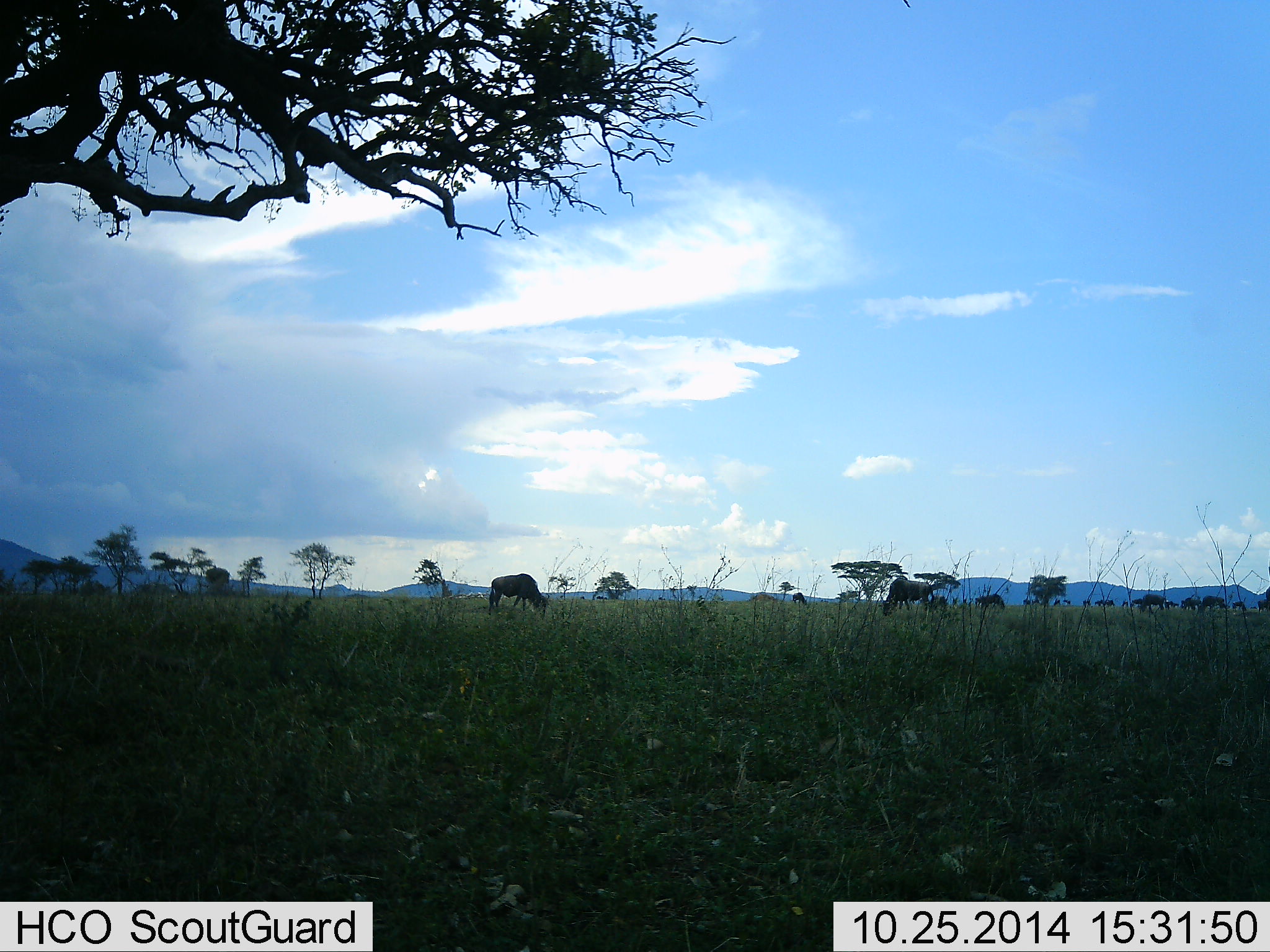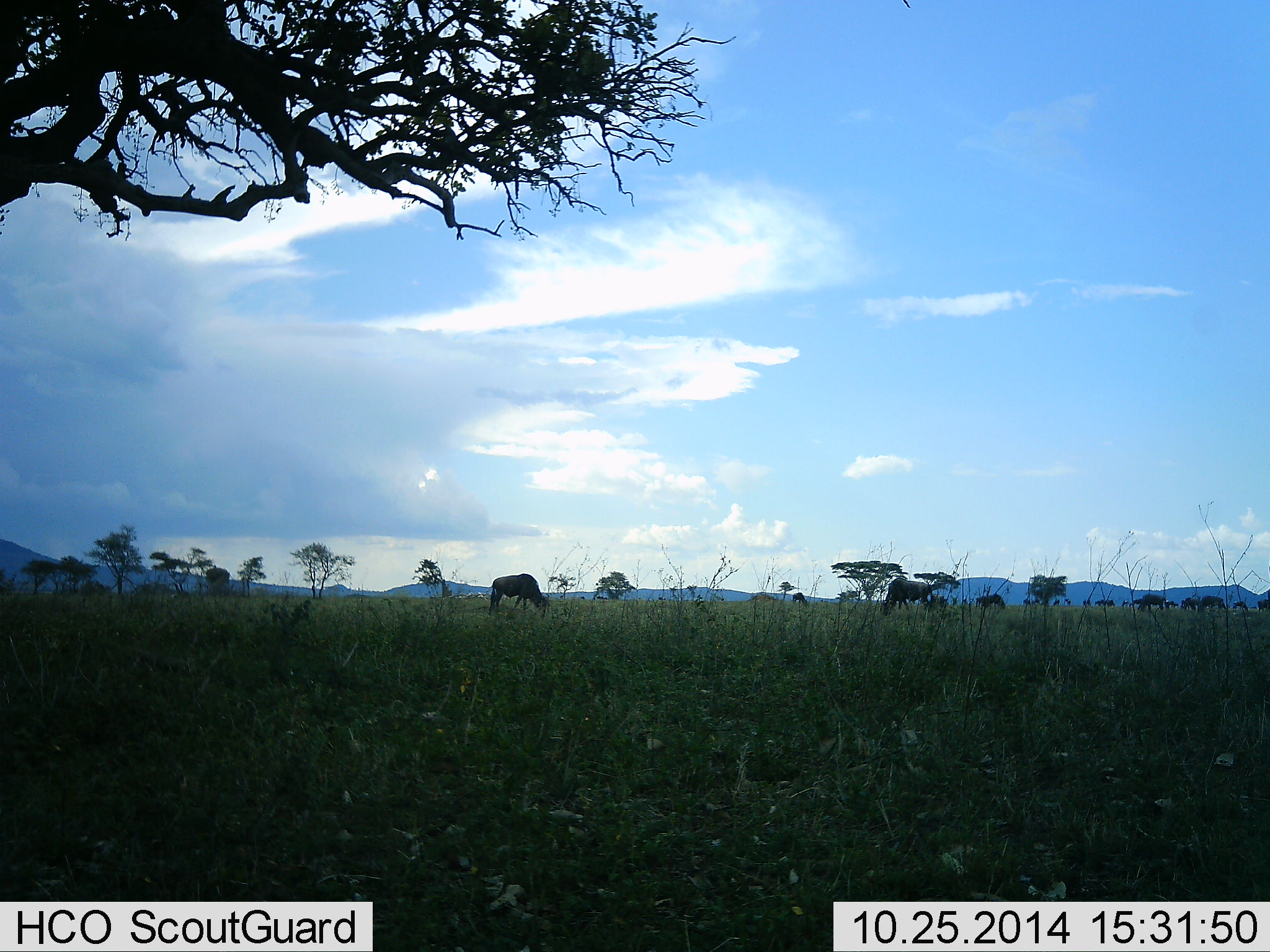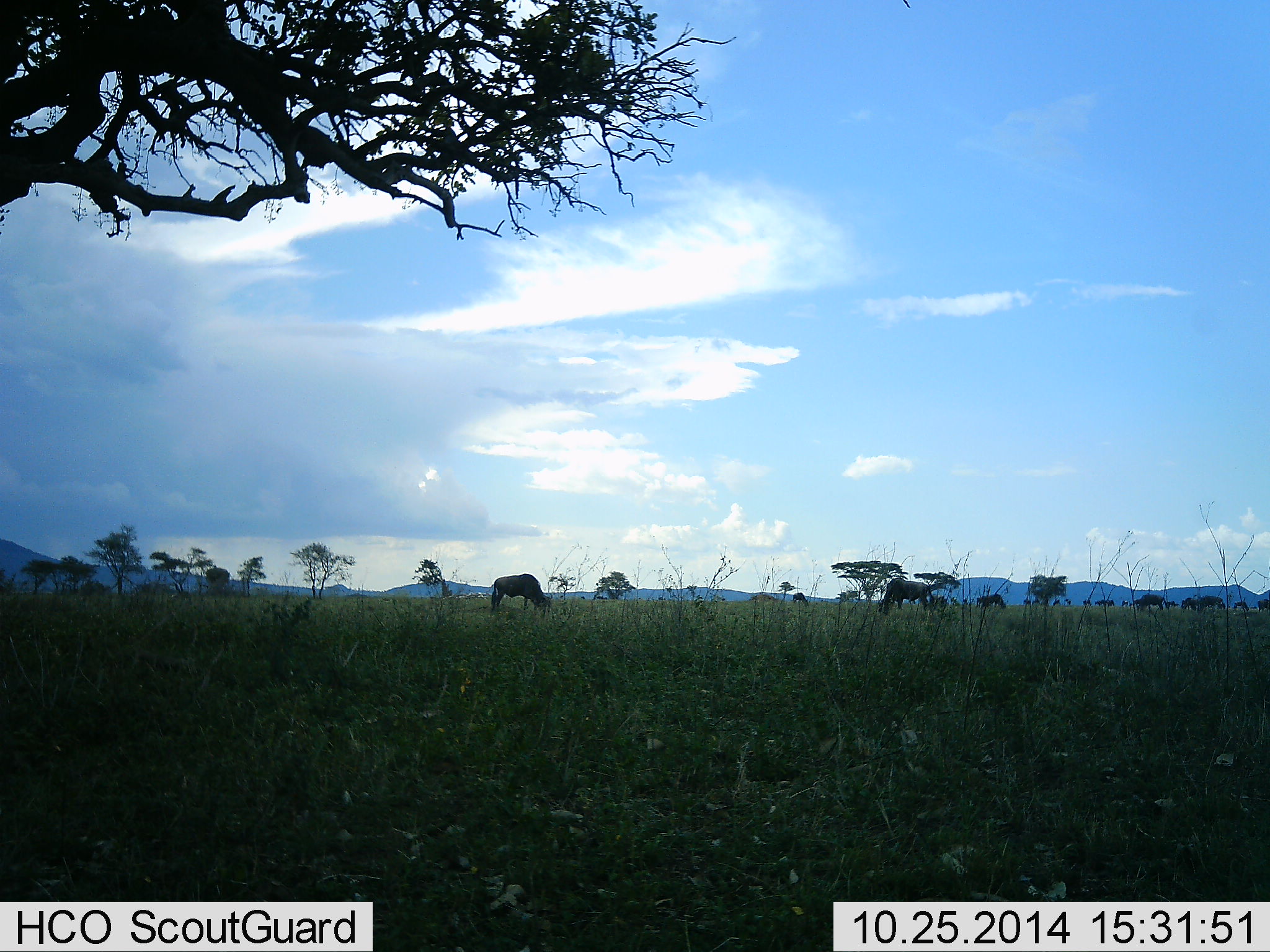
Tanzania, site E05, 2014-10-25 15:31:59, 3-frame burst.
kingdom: Animalia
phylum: Chordata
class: Mammalia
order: Artiodactyla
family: Bovidae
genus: Connochaetes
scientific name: Connochaetes taurinus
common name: blue wildebeest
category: wildebeest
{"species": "wildebeest (blue wildebeest) (Connochaetes taurinus)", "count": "11-50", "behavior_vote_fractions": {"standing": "30%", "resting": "0%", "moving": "0%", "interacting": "0%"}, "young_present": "0%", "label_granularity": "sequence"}